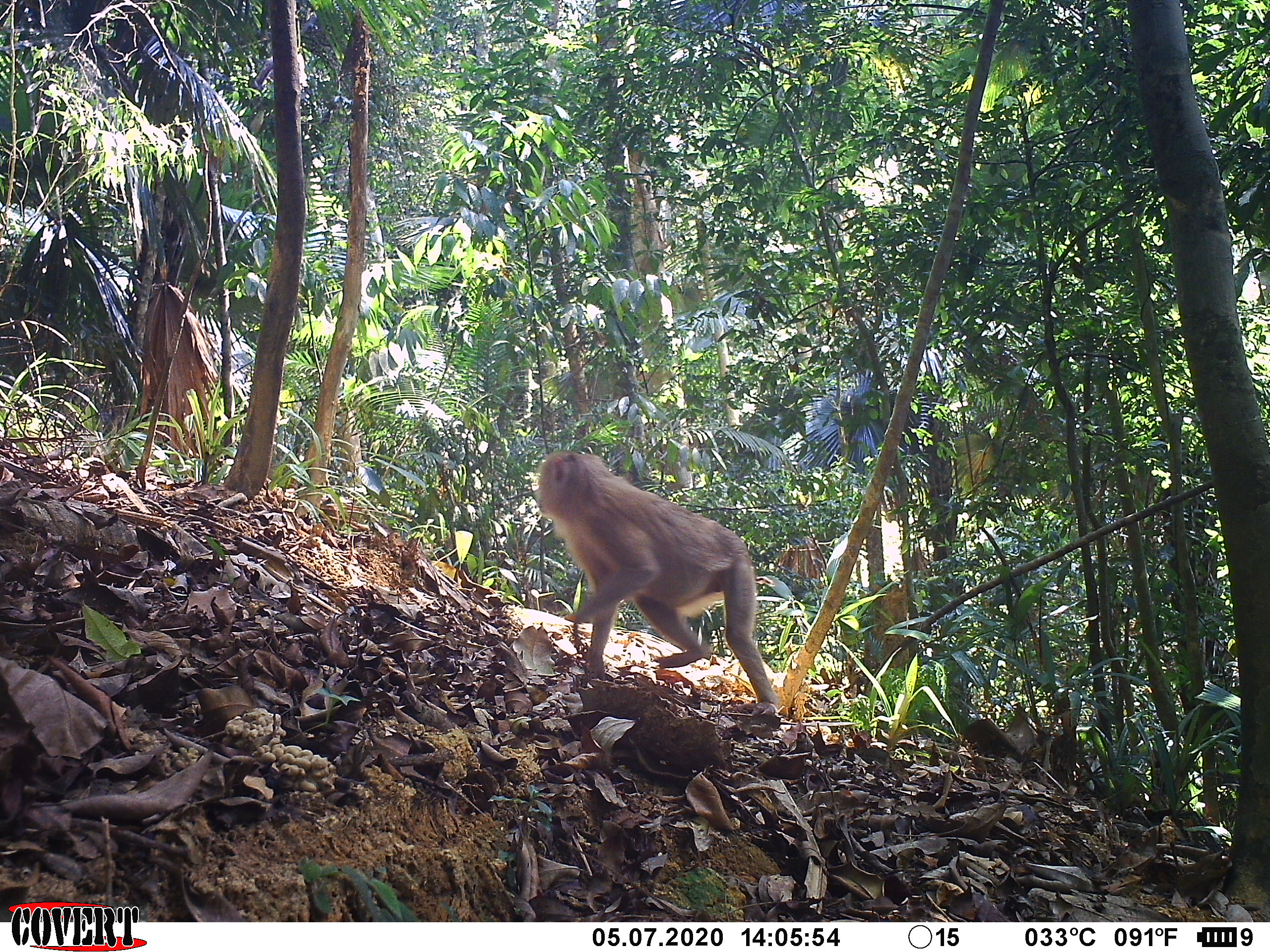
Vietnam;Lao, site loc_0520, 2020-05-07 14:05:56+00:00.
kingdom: Animalia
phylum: Chordata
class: Mammalia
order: Primates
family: Cercopithecidae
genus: Macaca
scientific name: Macaca nemestrina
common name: pig-tailed macaque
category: pig tailed macaque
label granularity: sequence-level